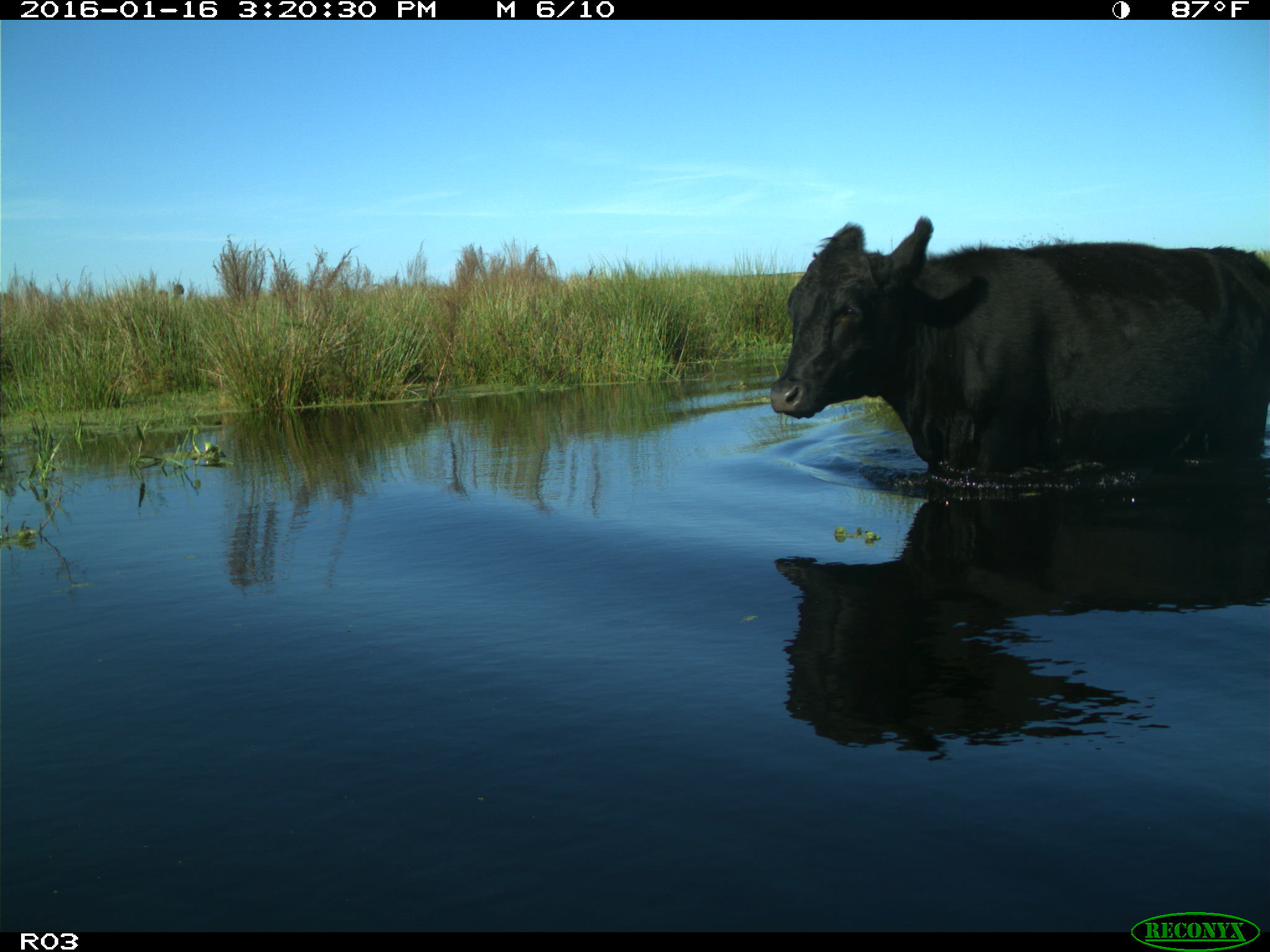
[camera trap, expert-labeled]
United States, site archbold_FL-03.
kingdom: Animalia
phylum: Chordata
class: Mammalia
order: Artiodactyla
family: Bovidae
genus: Bos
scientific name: Bos taurus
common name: domestic cow